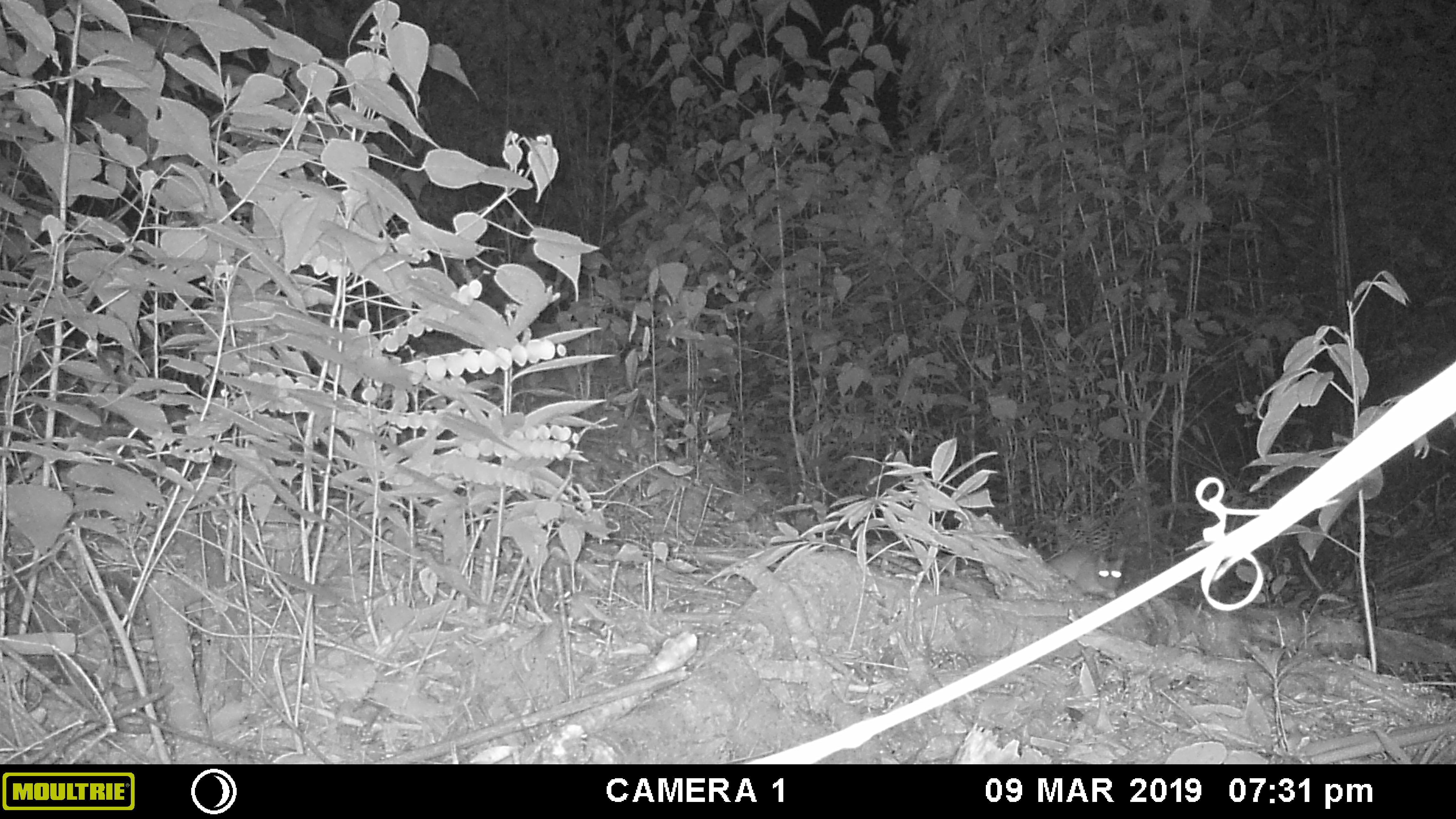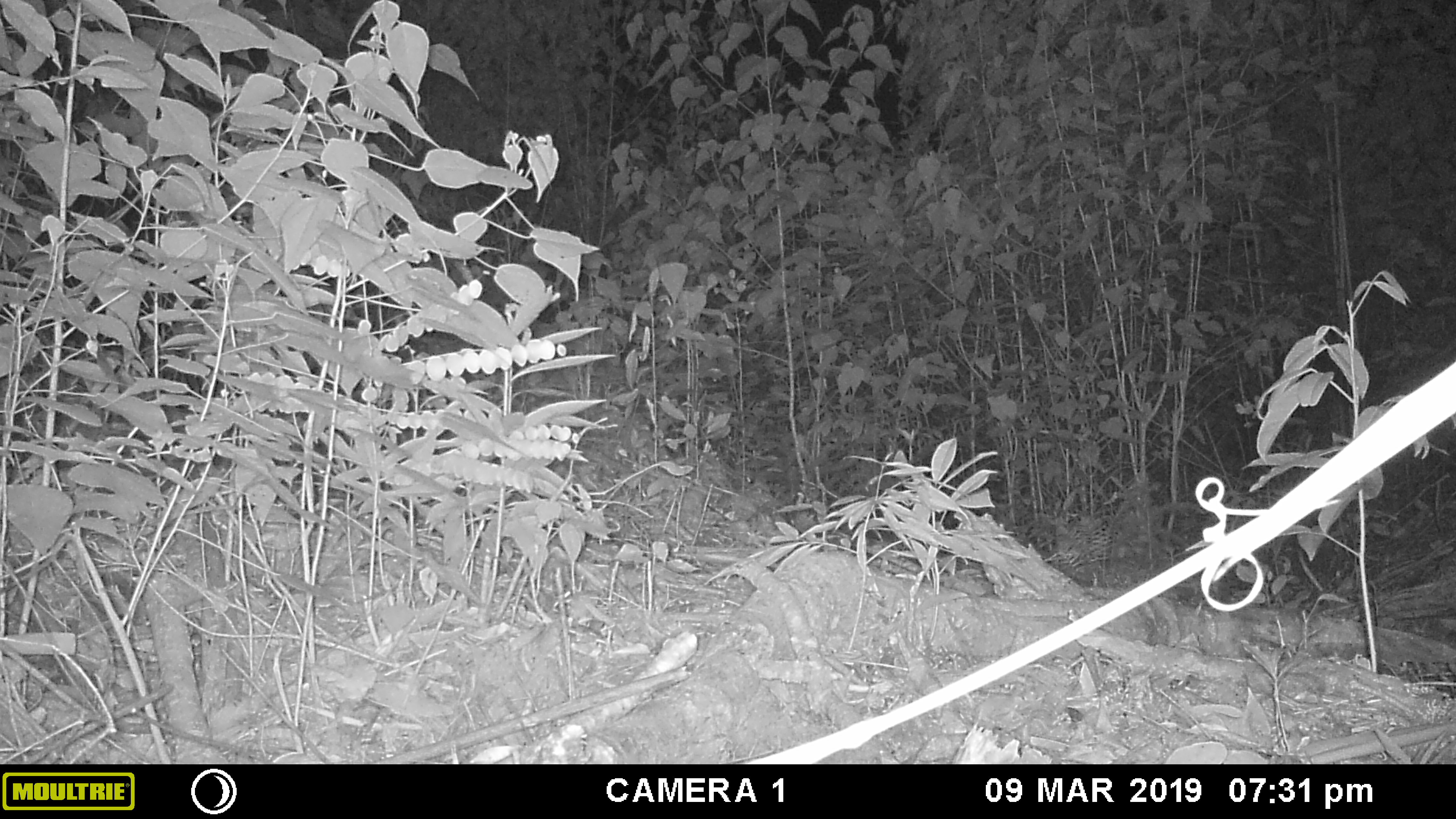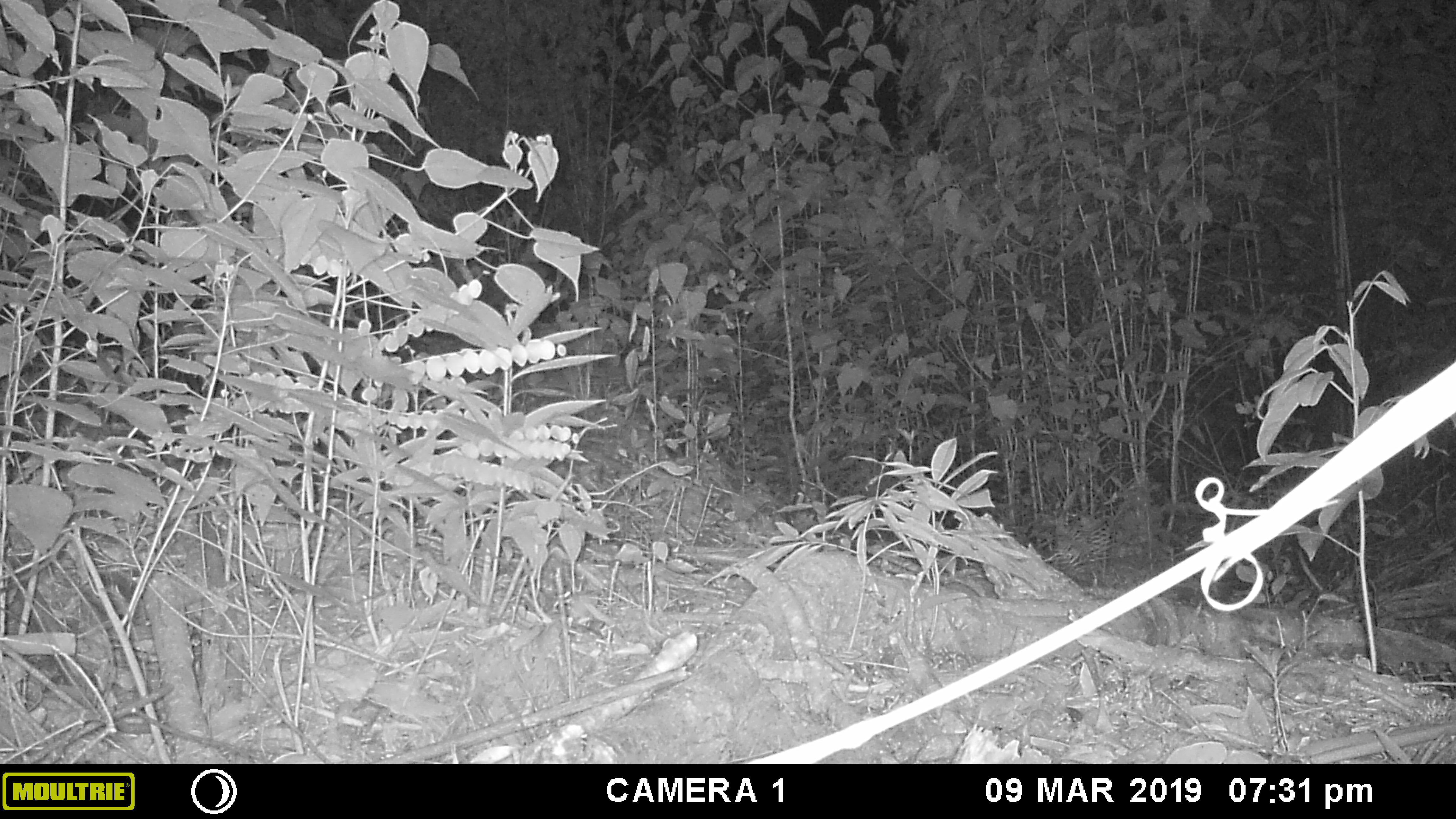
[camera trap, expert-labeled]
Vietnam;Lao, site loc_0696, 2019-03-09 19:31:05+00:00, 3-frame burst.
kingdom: Animalia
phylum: Chordata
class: Mammalia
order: Rodentia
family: Muridae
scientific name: Muridae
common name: old-world mice and rats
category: unidentified murid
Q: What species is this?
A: Unidentified murid (old-world mice and rats) (Muridae).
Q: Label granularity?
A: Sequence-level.